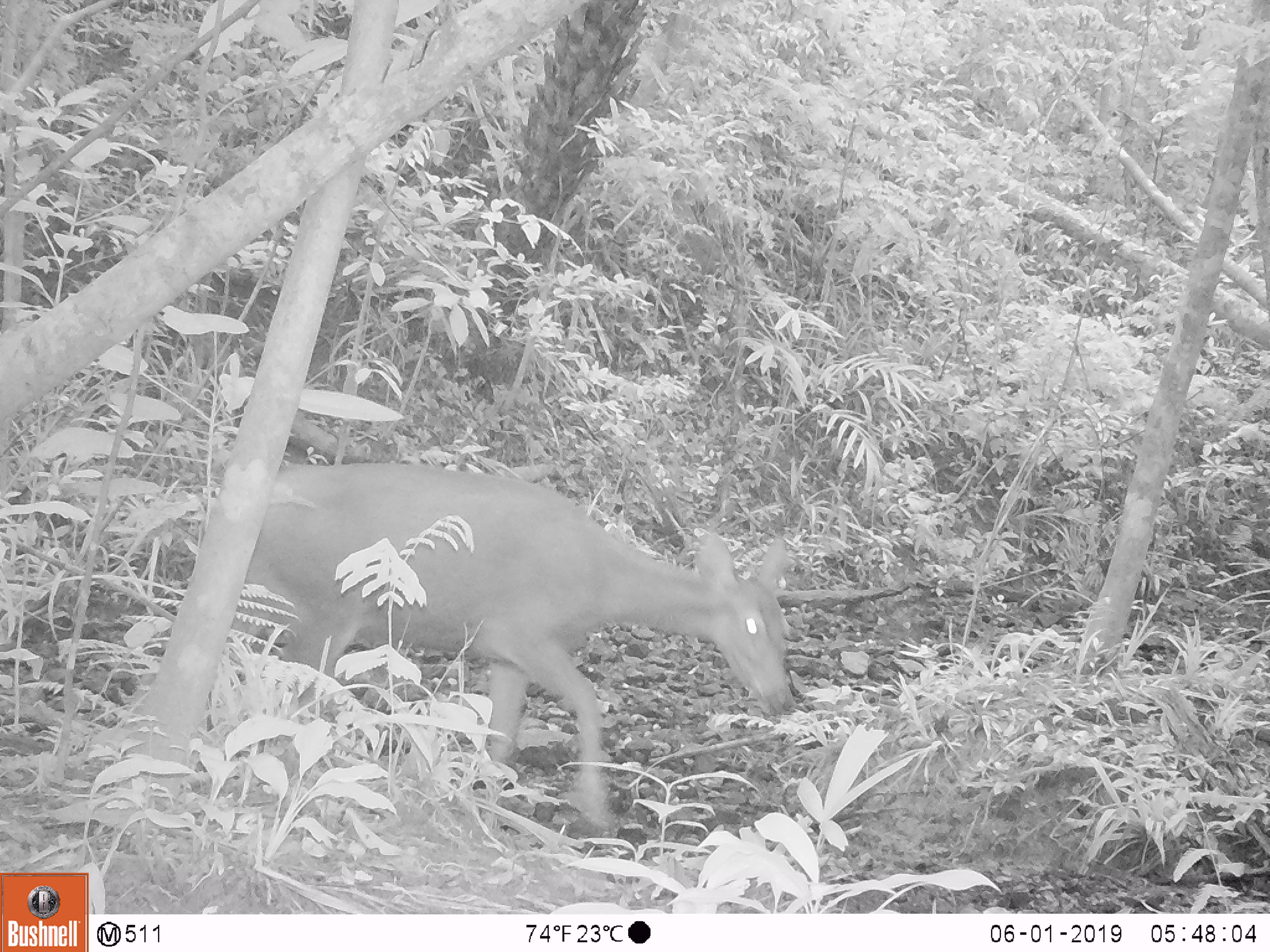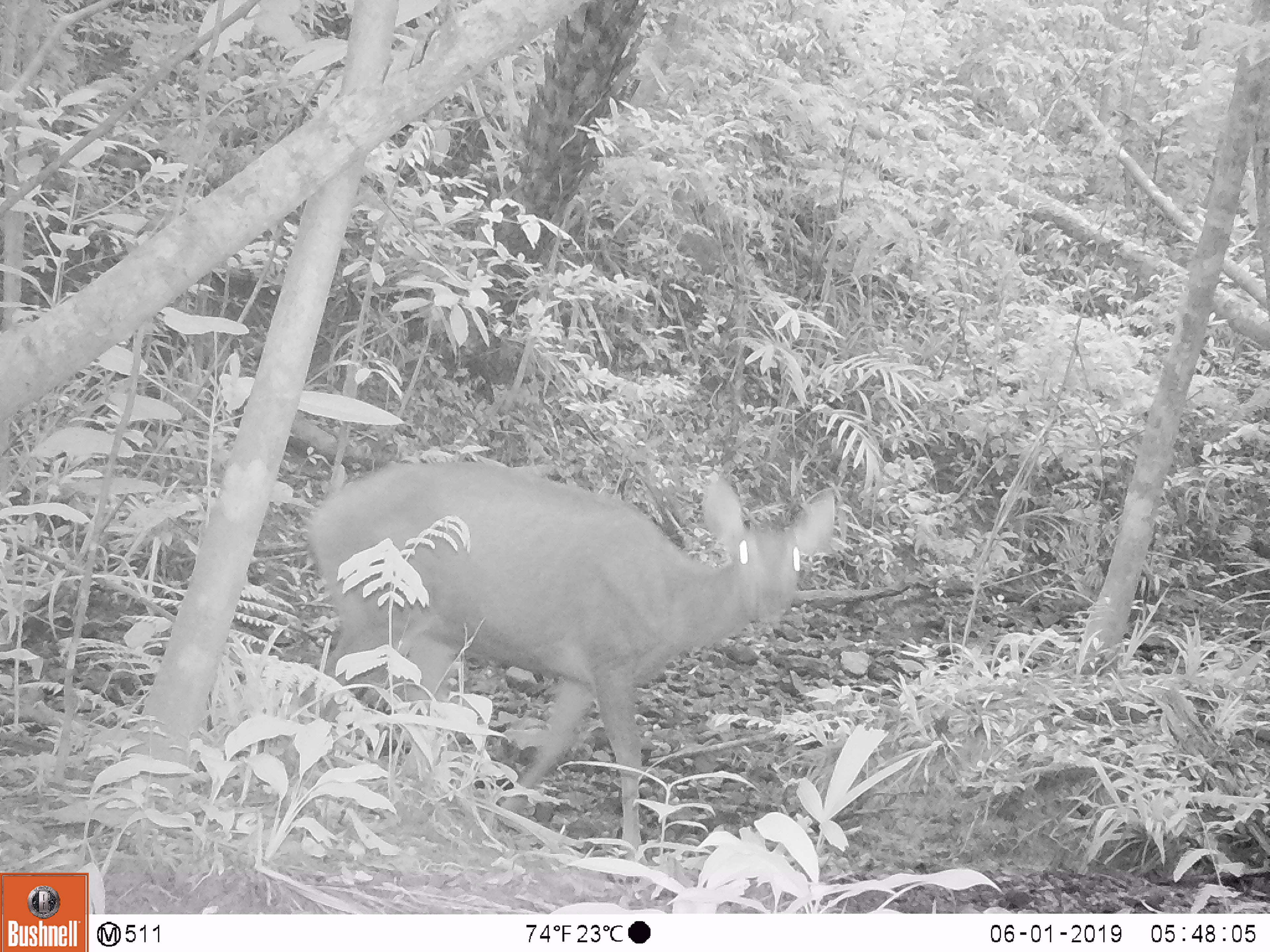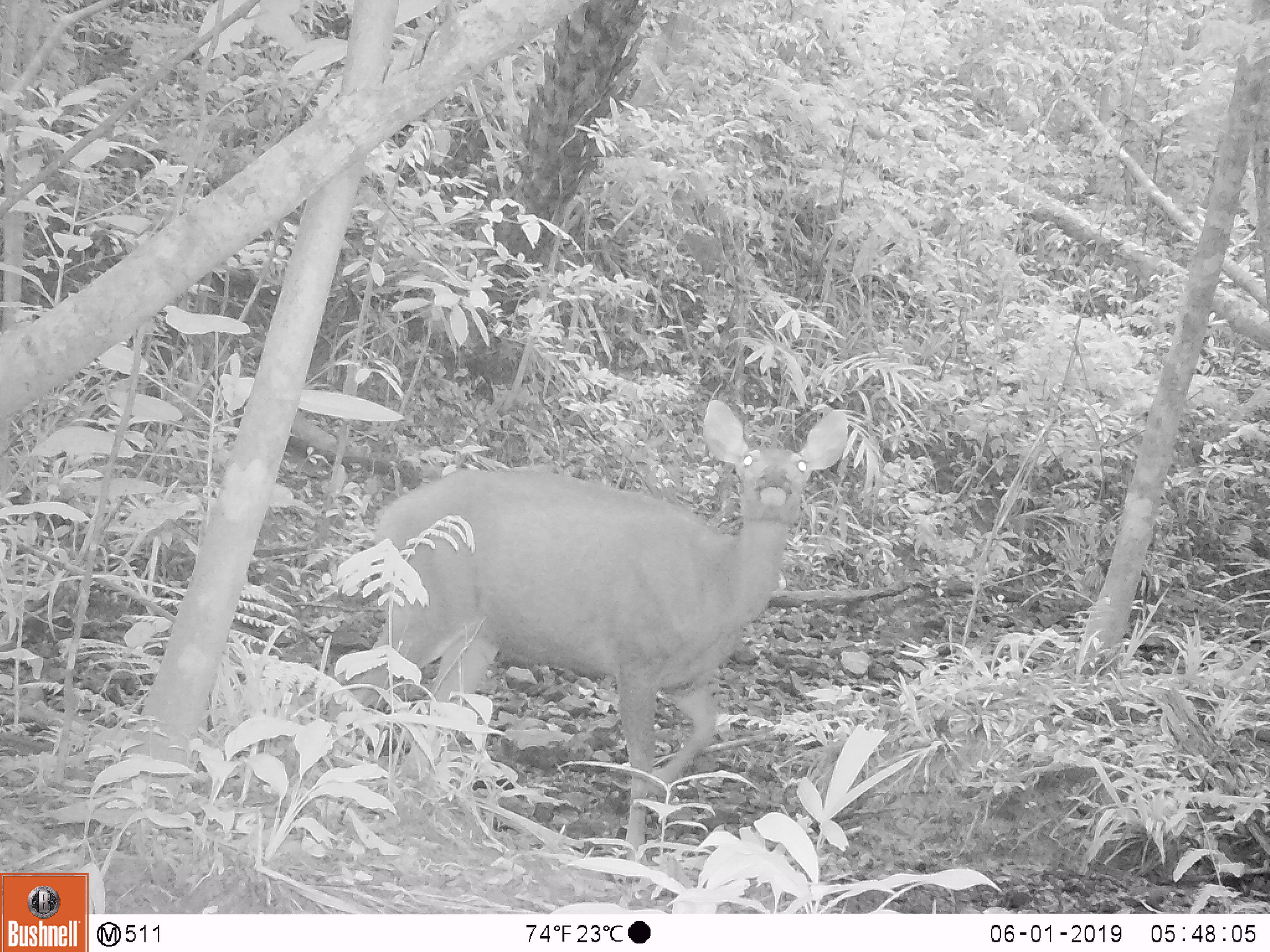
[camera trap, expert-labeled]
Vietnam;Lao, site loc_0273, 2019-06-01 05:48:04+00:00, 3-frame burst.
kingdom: Animalia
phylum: Chordata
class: Mammalia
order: Artiodactyla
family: Cervidae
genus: Rusa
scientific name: Rusa unicolor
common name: sambar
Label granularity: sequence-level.